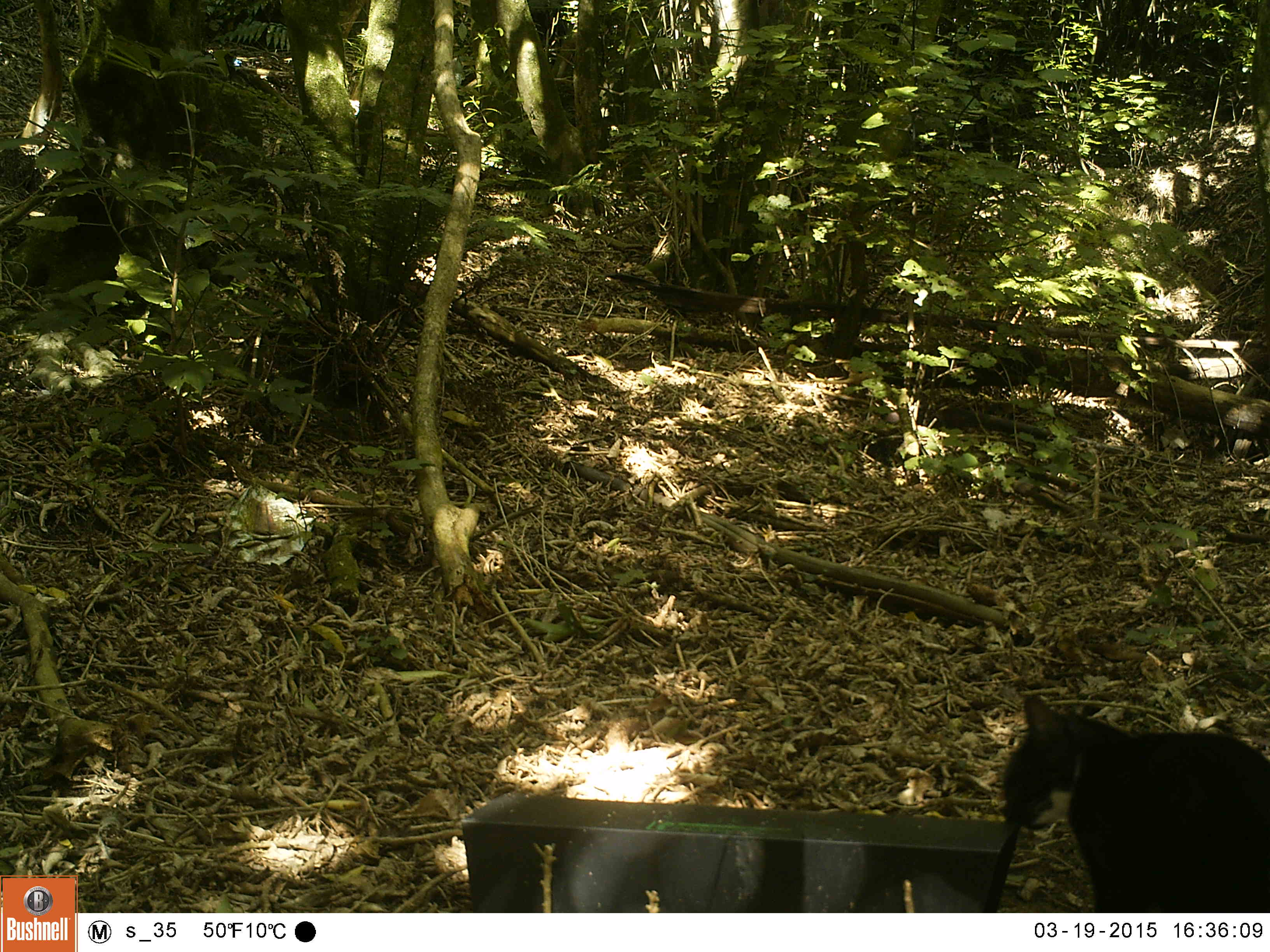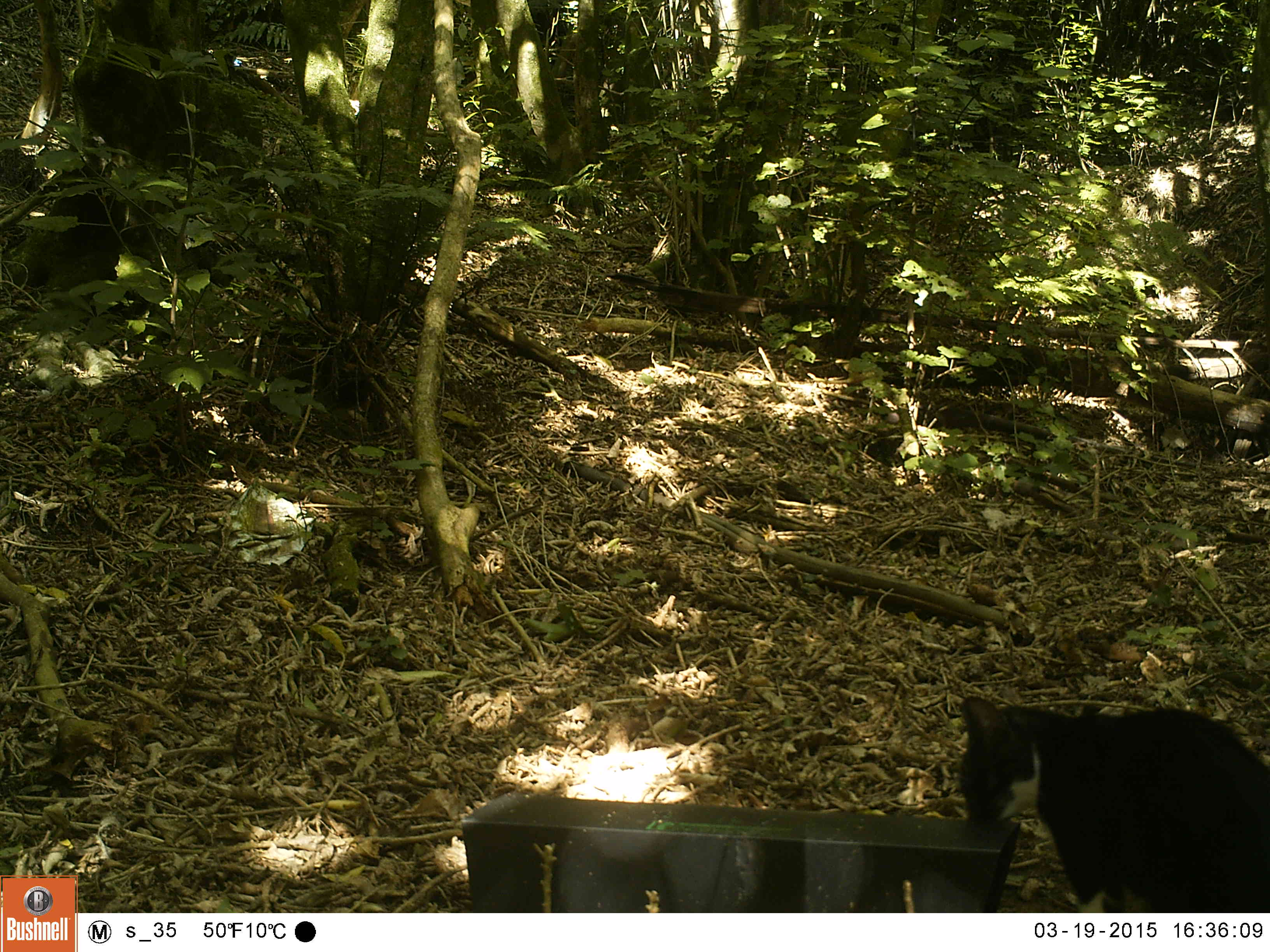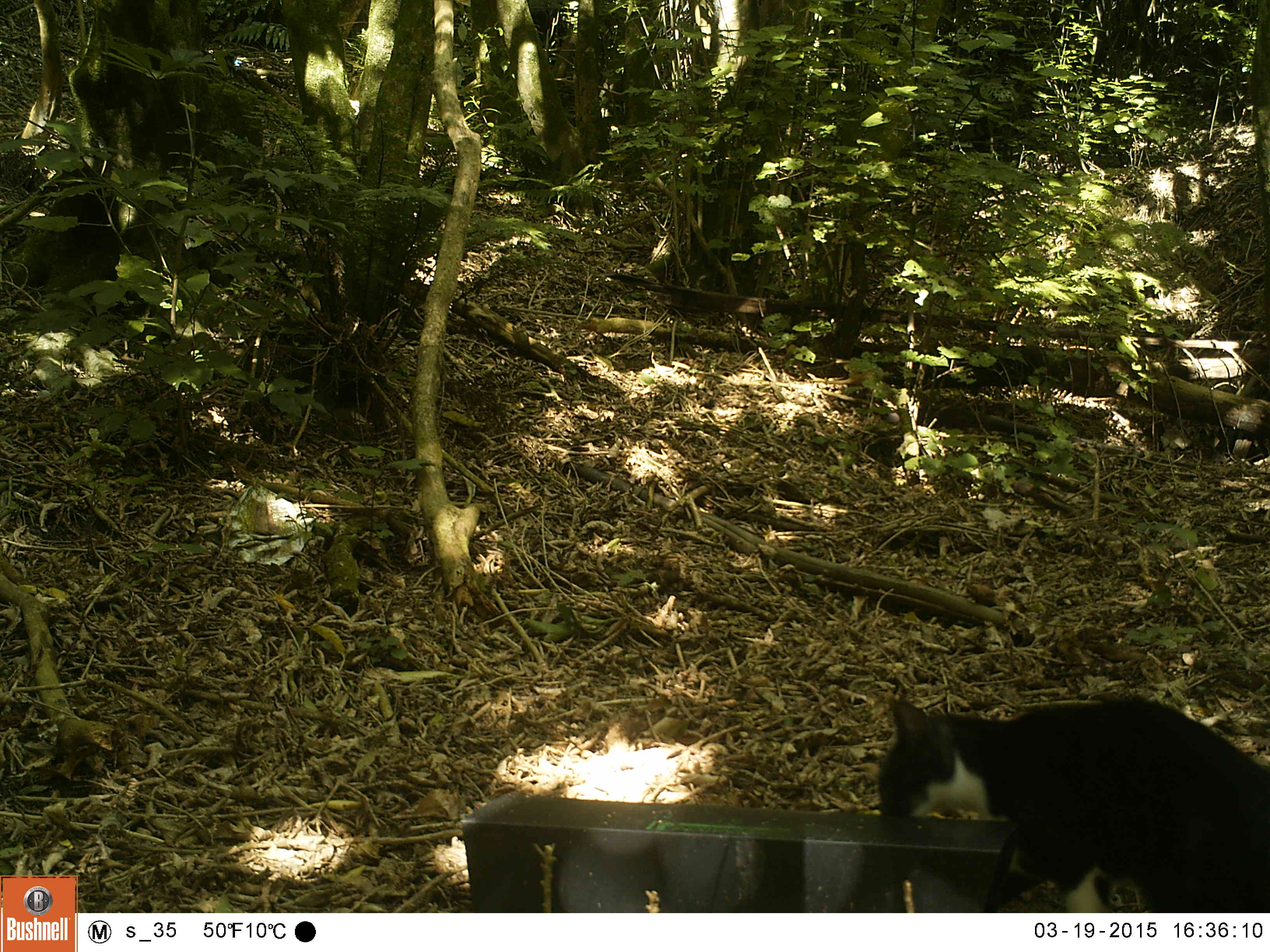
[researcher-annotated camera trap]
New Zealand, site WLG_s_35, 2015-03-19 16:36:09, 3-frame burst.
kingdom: Animalia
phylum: Chordata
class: Mammalia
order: Carnivora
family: Felidae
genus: Felis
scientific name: Felis catus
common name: domestic cat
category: cat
Cat (domestic cat) (Felis catus).